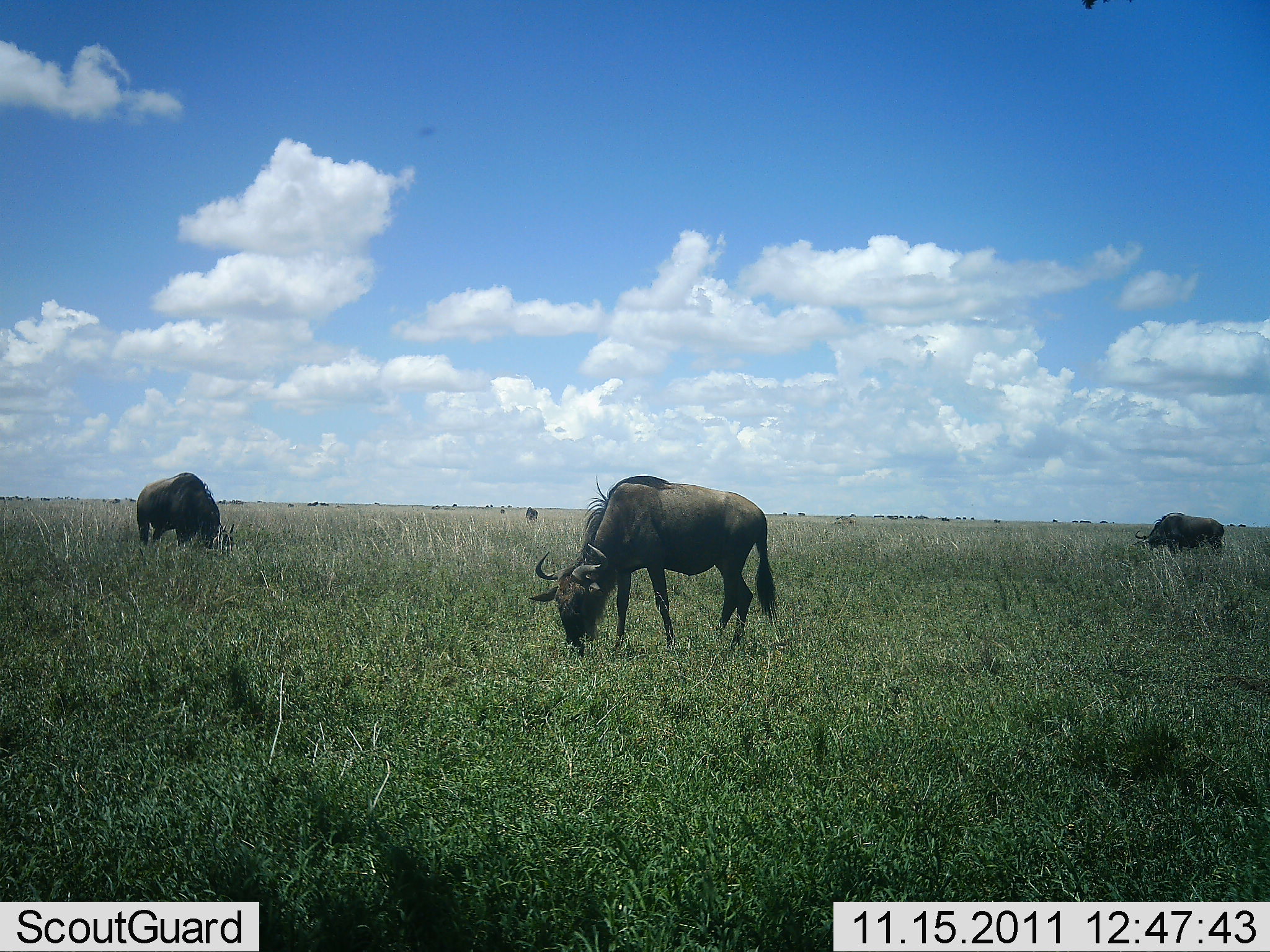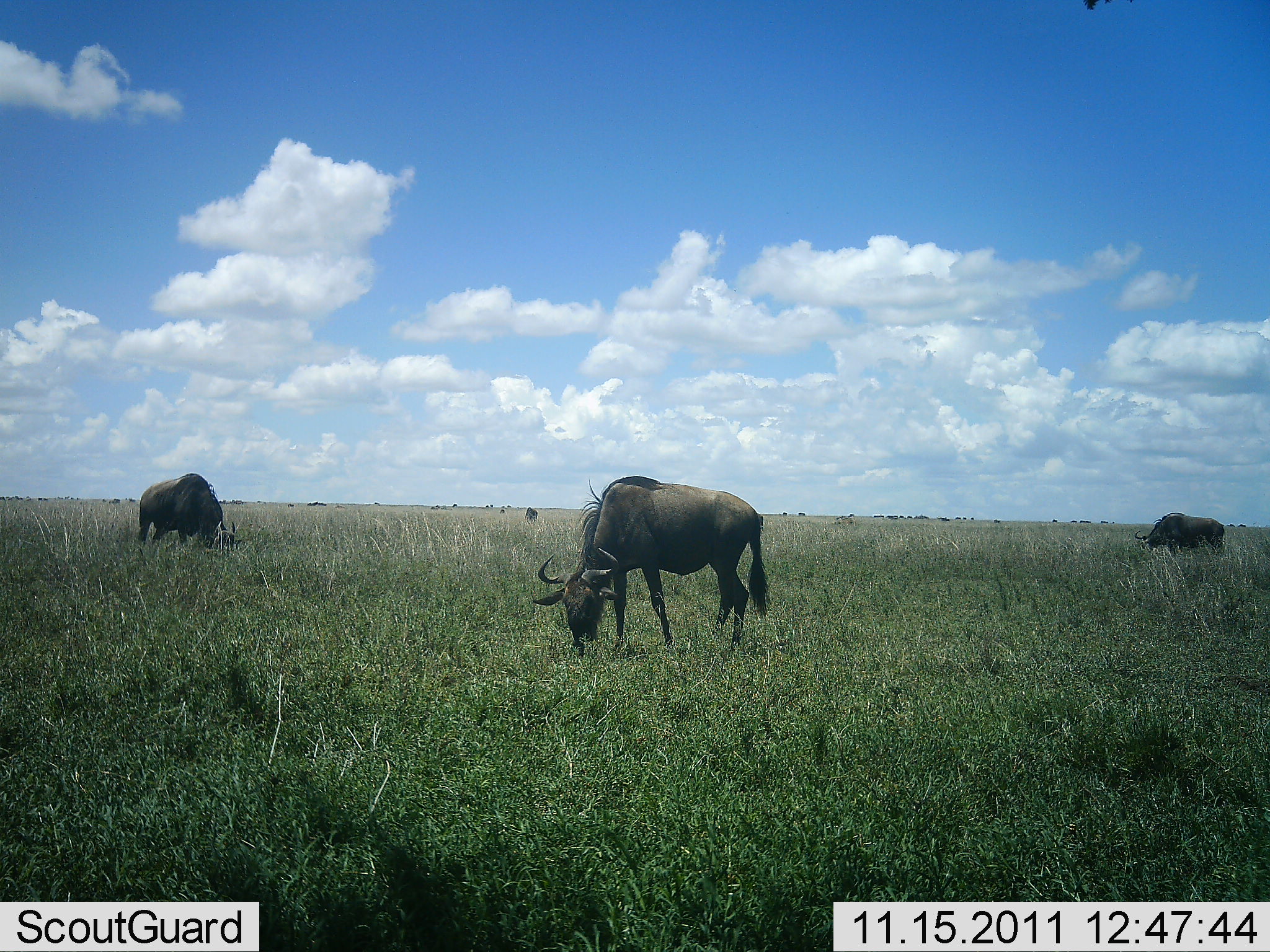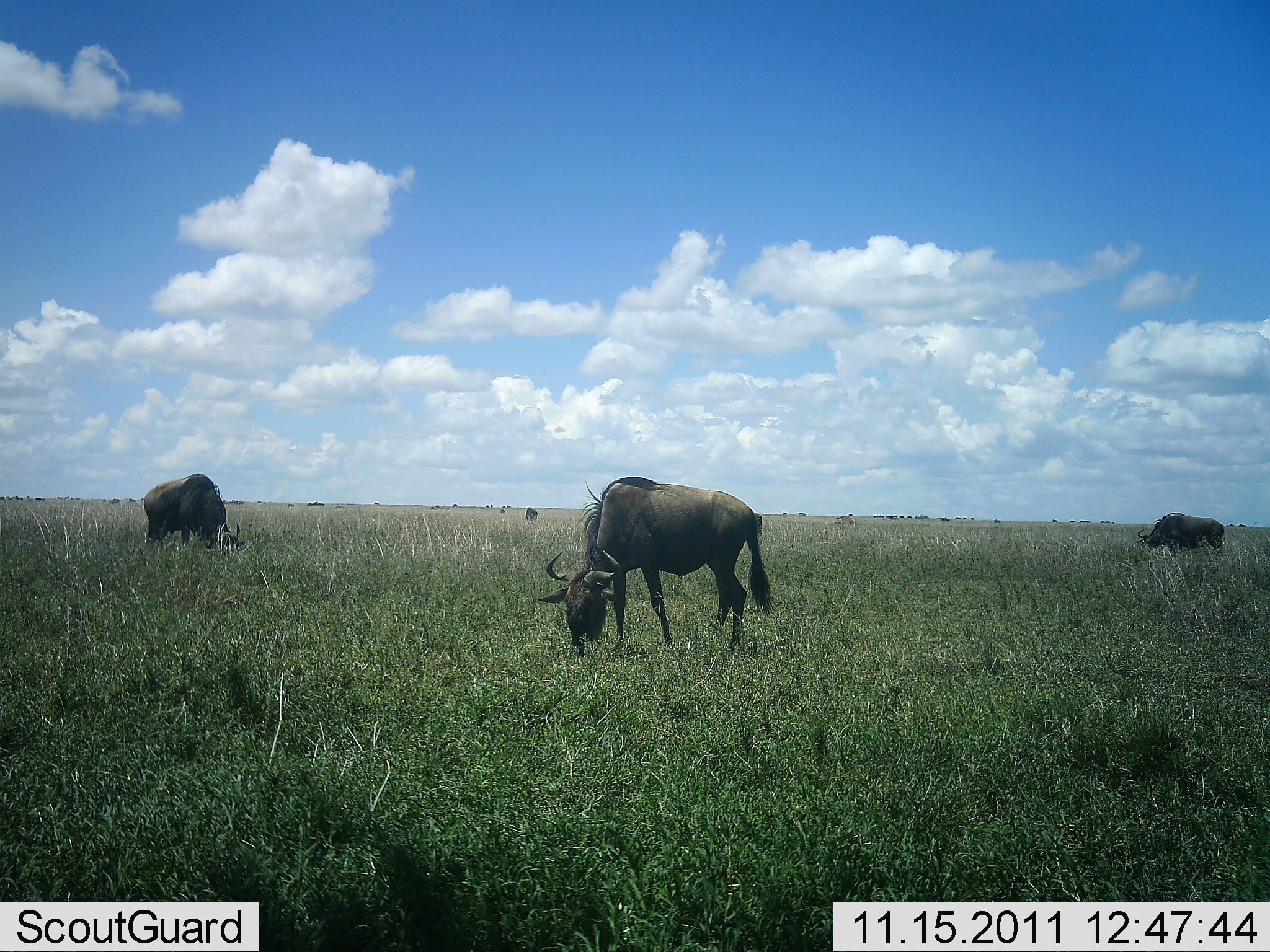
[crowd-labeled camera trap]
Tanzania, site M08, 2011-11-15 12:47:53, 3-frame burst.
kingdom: Animalia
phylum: Chordata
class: Mammalia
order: Artiodactyla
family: Bovidae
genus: Connochaetes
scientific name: Connochaetes taurinus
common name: blue wildebeest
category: wildebeest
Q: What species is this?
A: Wildebeest (blue wildebeest) (Connochaetes taurinus).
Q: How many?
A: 3.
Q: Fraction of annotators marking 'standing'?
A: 7%.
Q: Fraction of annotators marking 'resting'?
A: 0%.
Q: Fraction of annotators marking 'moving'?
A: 0%.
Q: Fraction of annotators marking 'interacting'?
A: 0%.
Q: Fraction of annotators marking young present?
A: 0%.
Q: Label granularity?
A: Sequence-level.